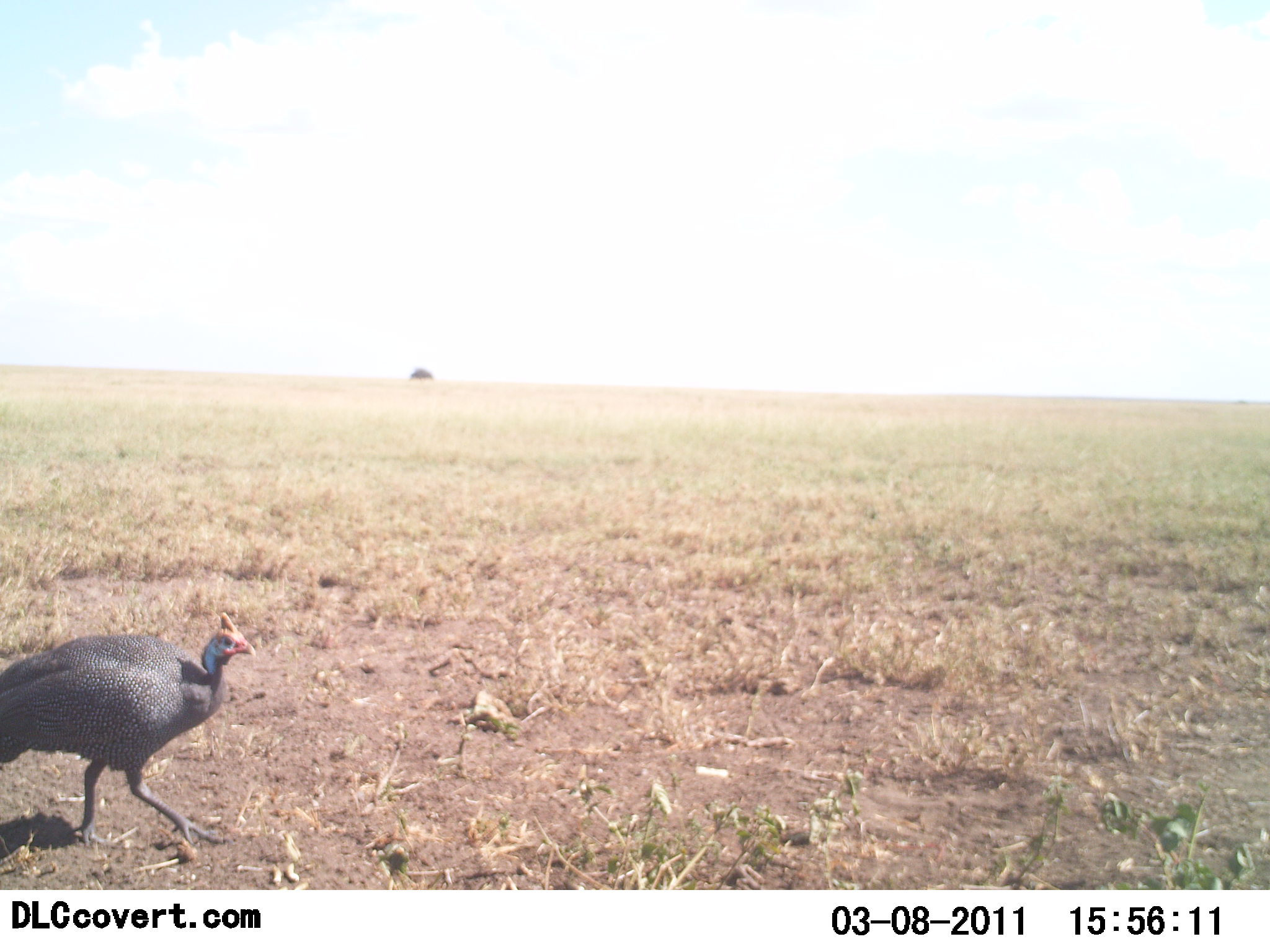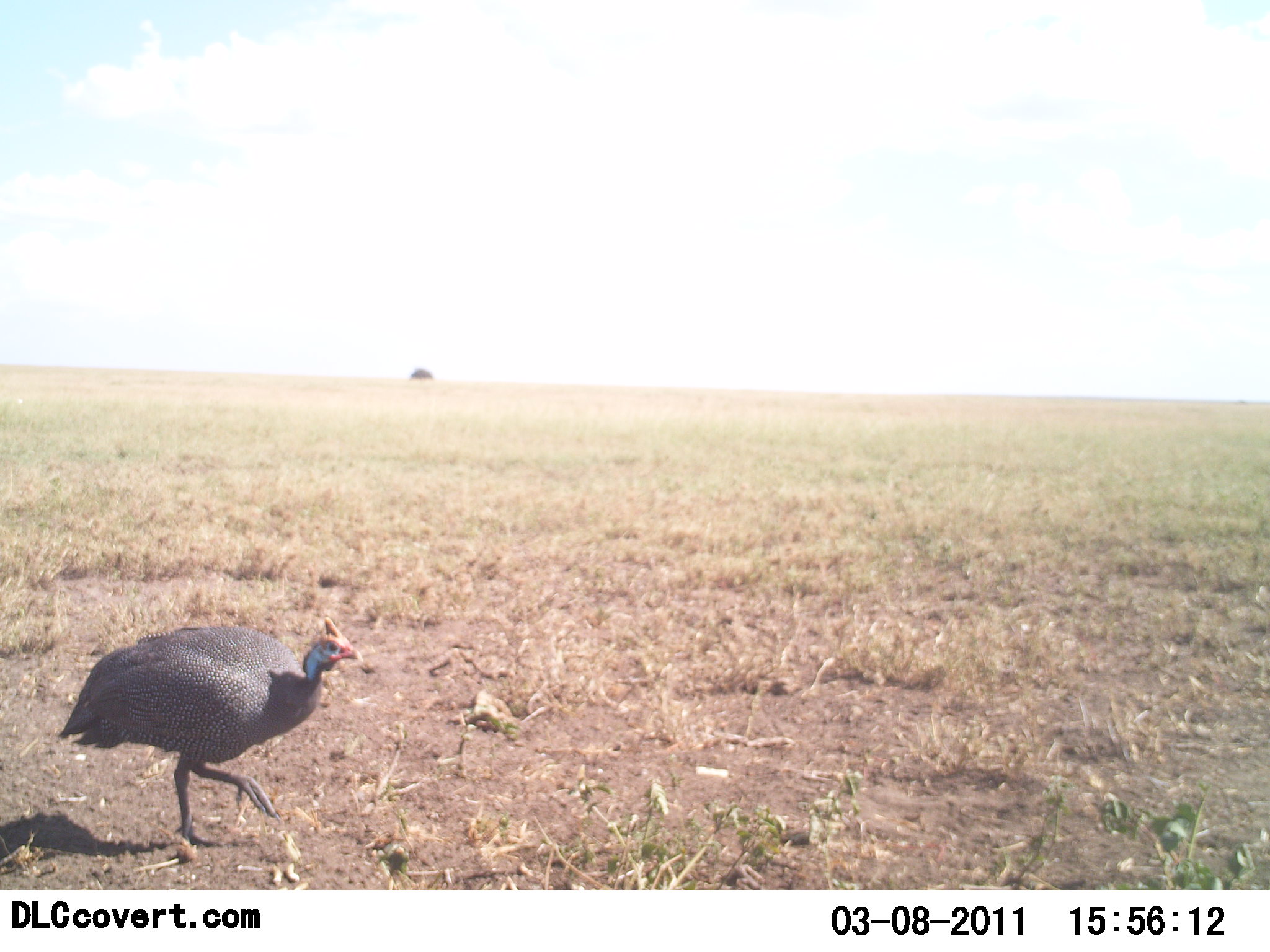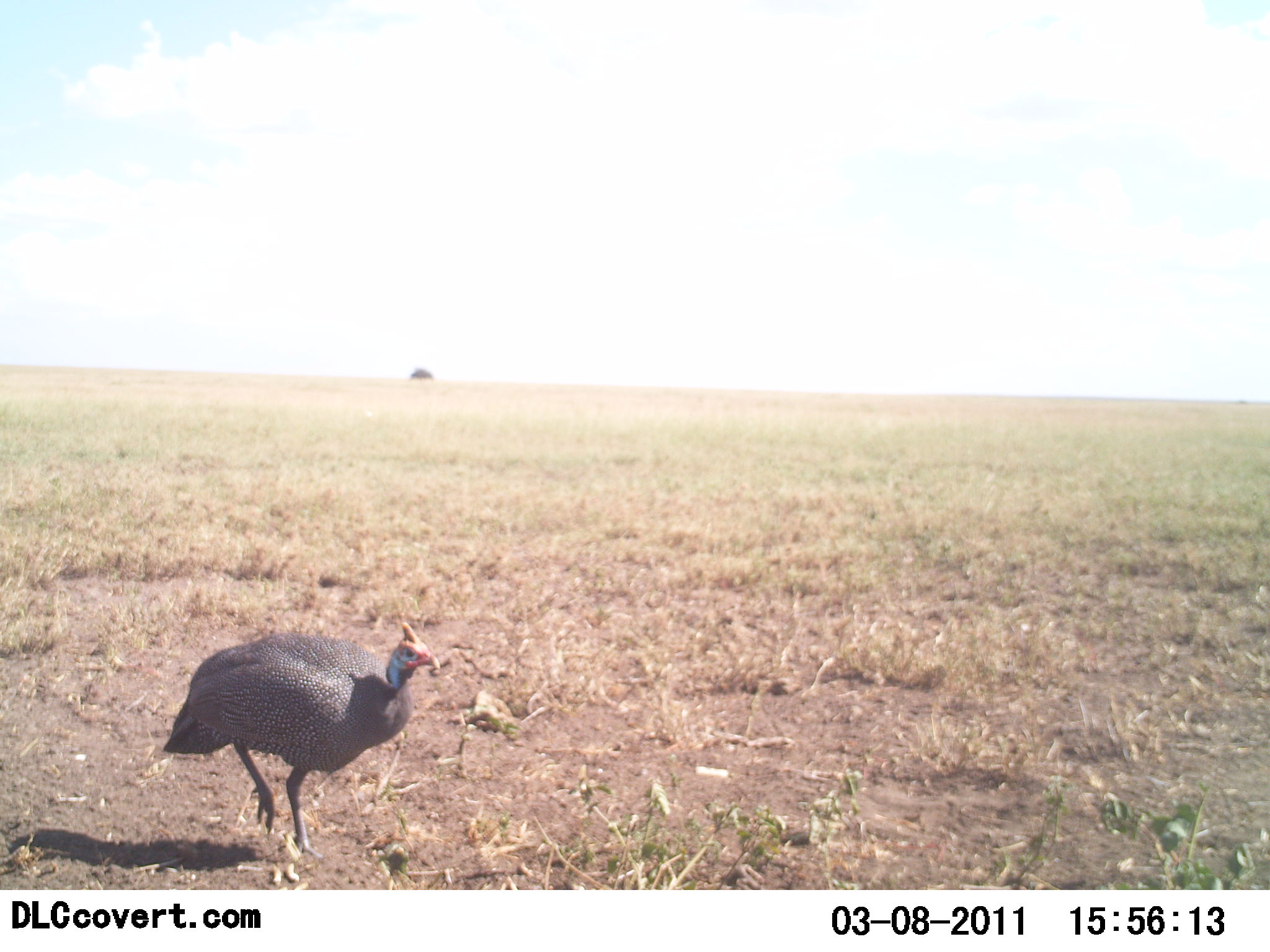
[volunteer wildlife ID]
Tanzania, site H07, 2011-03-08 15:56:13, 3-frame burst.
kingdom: Animalia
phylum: Chordata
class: Aves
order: Galliformes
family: Numididae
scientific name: Numididae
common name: guinea fowl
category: guineafowl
Guineafowl (guinea fowl) (Numididae), count 1. Behavior (volunteer vote fractions): standing 14%, resting 0%, moving 86%, interacting 0%. Young present (vote fraction): 0%. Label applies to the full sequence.